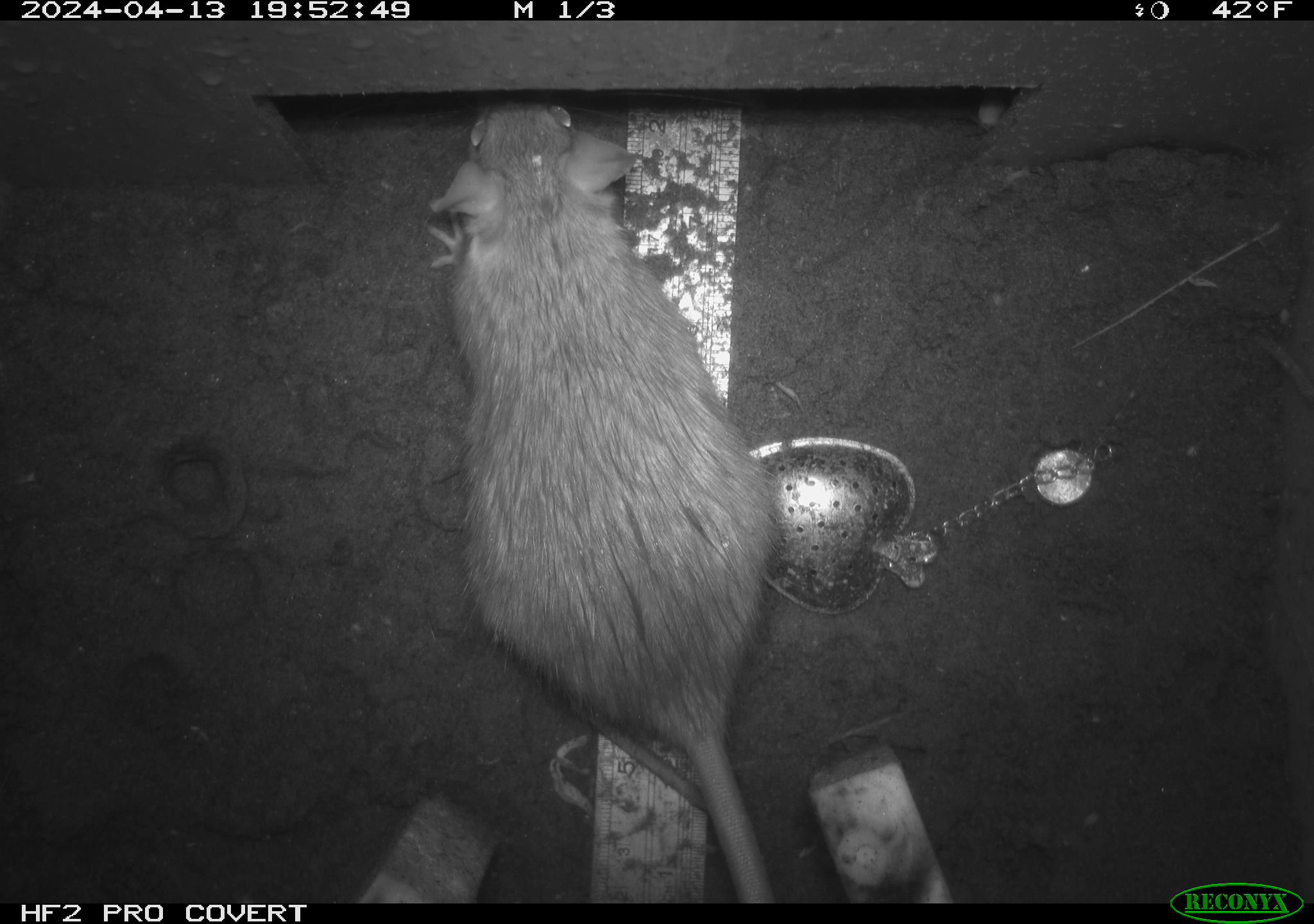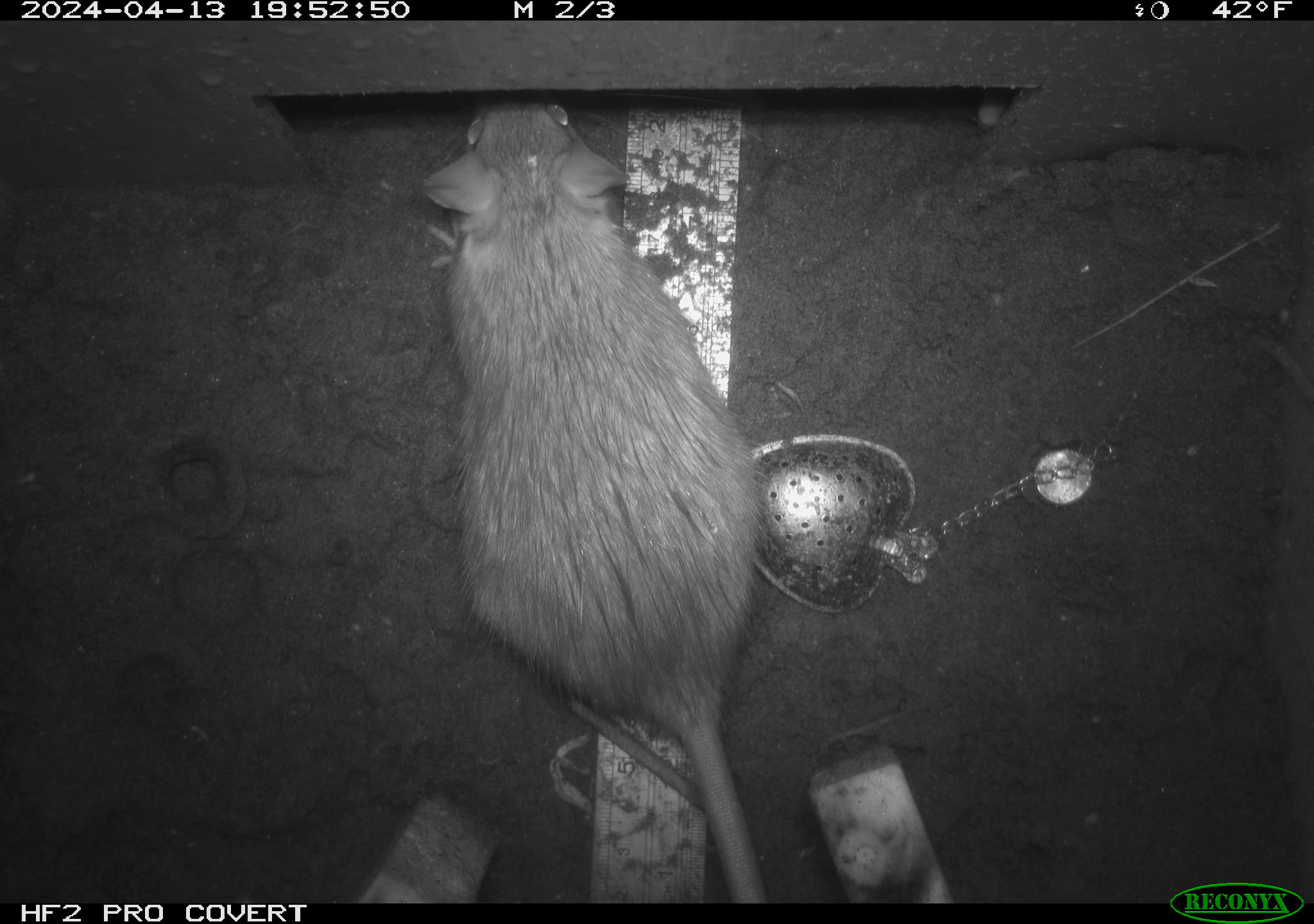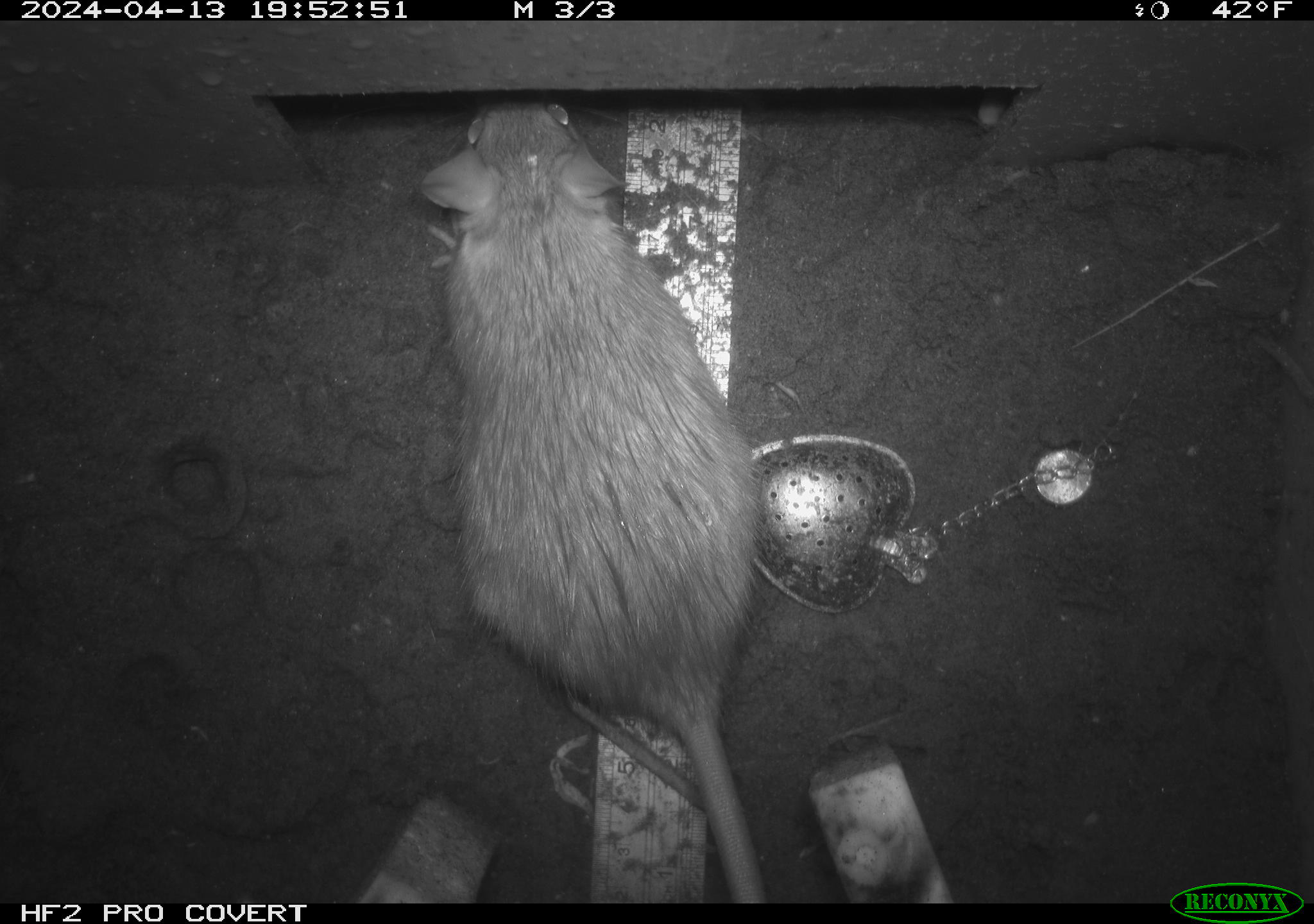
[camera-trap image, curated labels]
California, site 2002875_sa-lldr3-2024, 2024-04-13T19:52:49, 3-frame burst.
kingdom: Animalia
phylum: Chordata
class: Mammalia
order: Rodentia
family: Muridae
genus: Rattus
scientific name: Rattus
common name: rat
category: rattus species